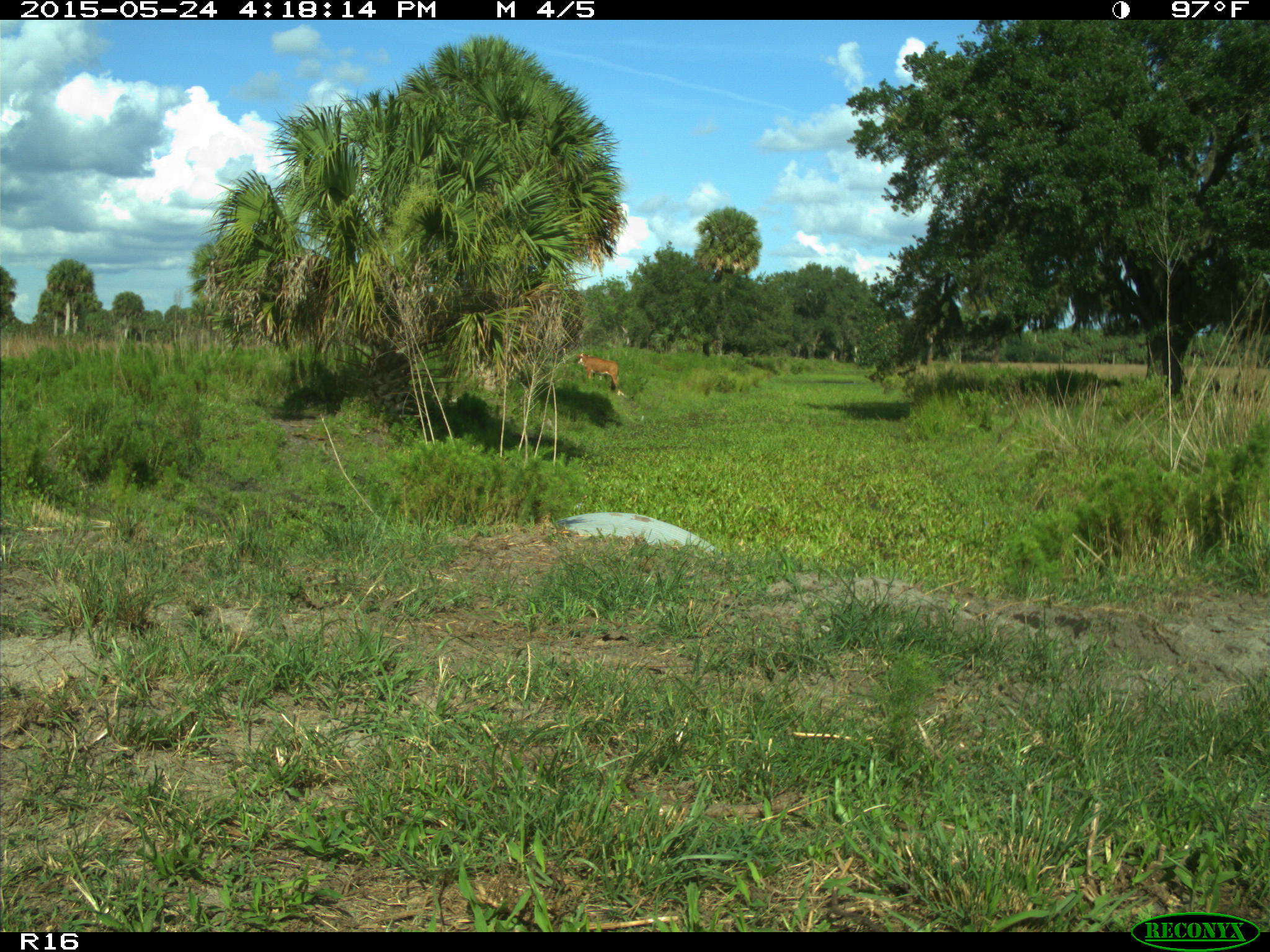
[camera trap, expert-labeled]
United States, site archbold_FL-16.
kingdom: Animalia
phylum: Chordata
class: Mammalia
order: Artiodactyla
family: Bovidae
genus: Bos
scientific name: Bos taurus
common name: domestic cow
Bos taurus (domestic cow).